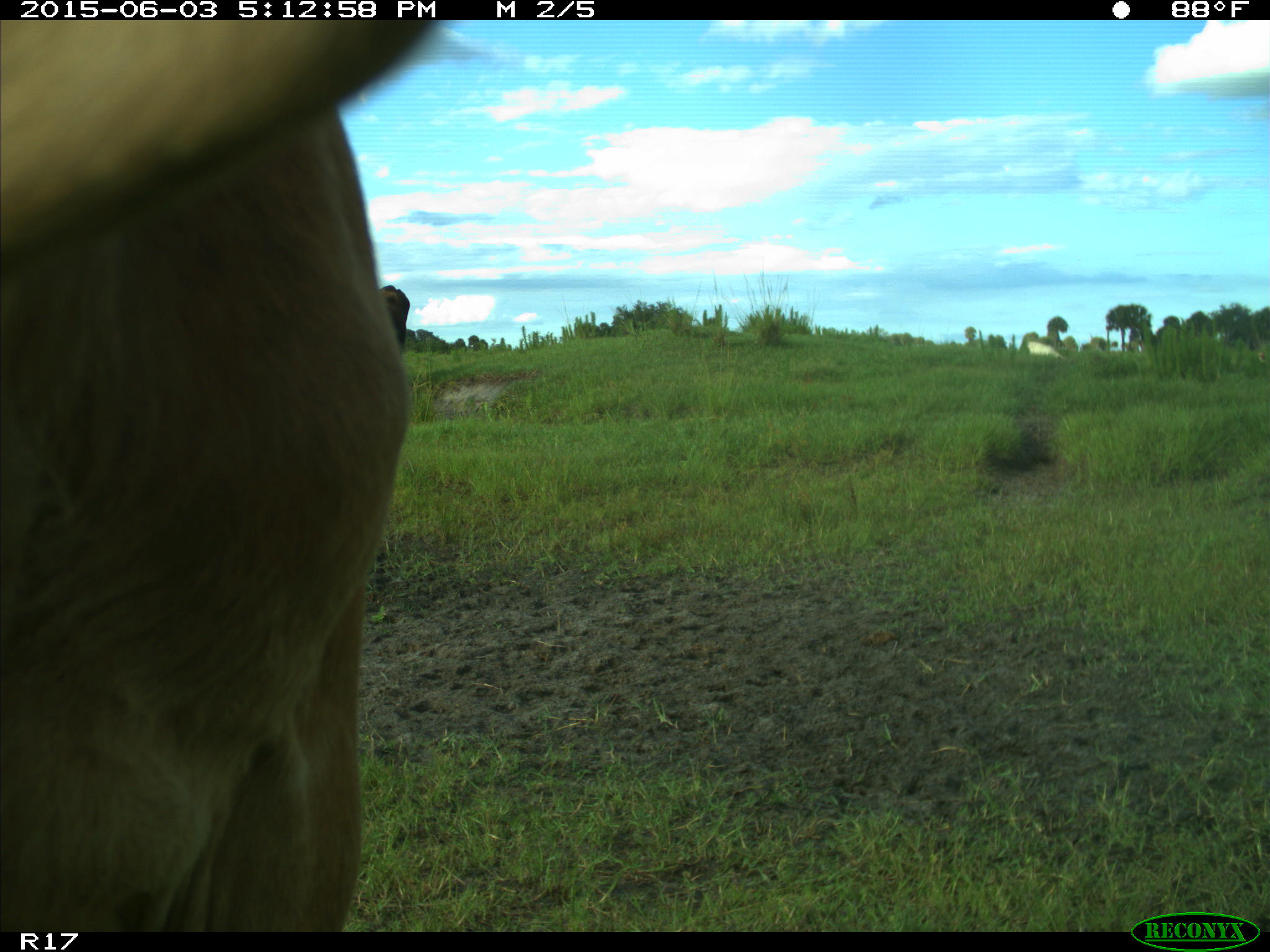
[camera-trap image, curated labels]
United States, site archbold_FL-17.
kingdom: Animalia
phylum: Chordata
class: Mammalia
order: Artiodactyla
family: Bovidae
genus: Bos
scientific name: Bos taurus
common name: domestic cow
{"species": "Bos taurus (domestic cow)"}